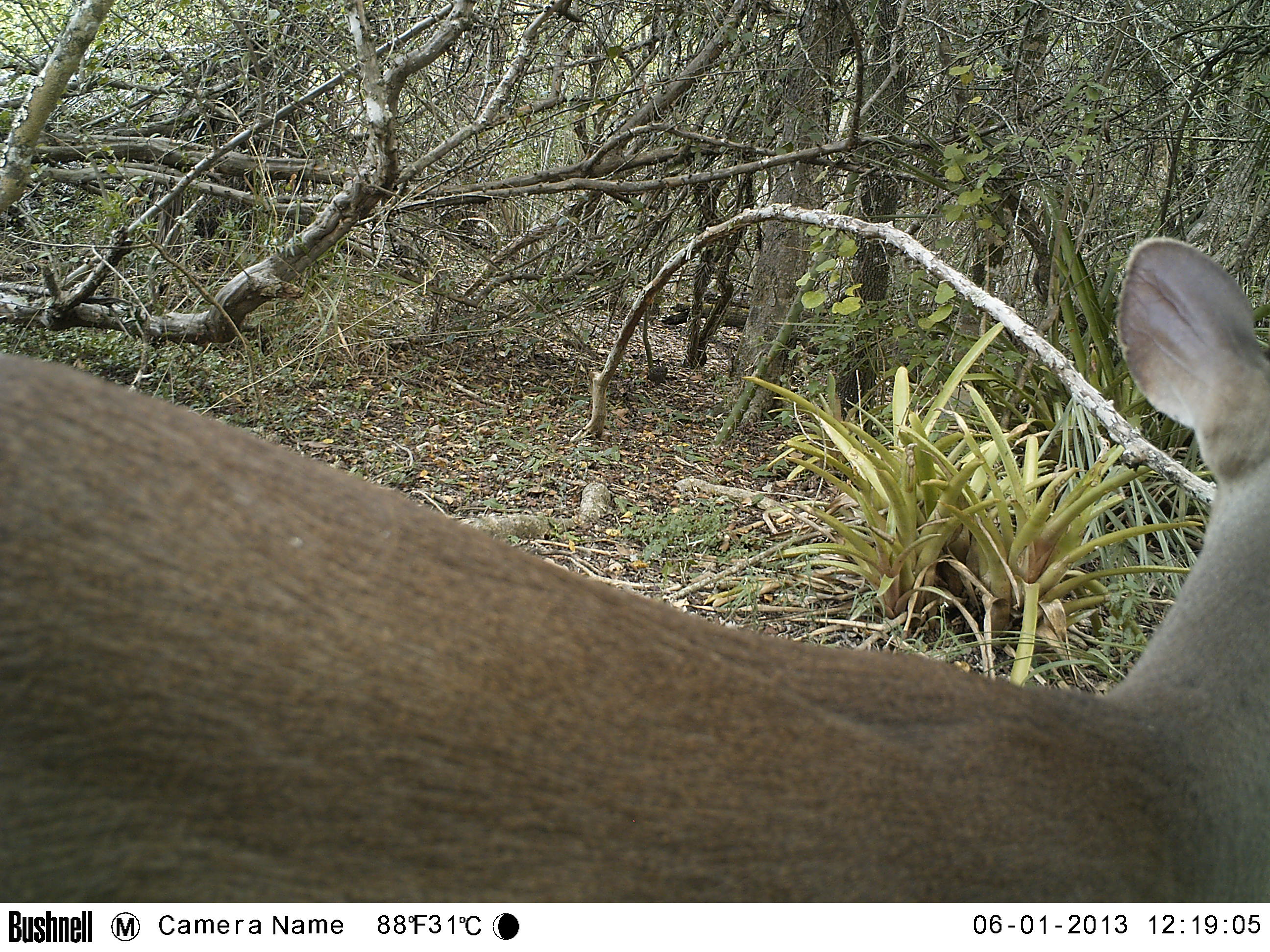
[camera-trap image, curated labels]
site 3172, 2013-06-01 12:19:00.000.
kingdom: Animalia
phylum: Chordata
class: Mammalia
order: Artiodactyla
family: Cervidae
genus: Mazama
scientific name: Mazama gouazoubira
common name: gray brocket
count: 1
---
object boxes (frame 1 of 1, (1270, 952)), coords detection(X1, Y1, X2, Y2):
mazama gouazoubira: detection(1, 233, 1267, 903)